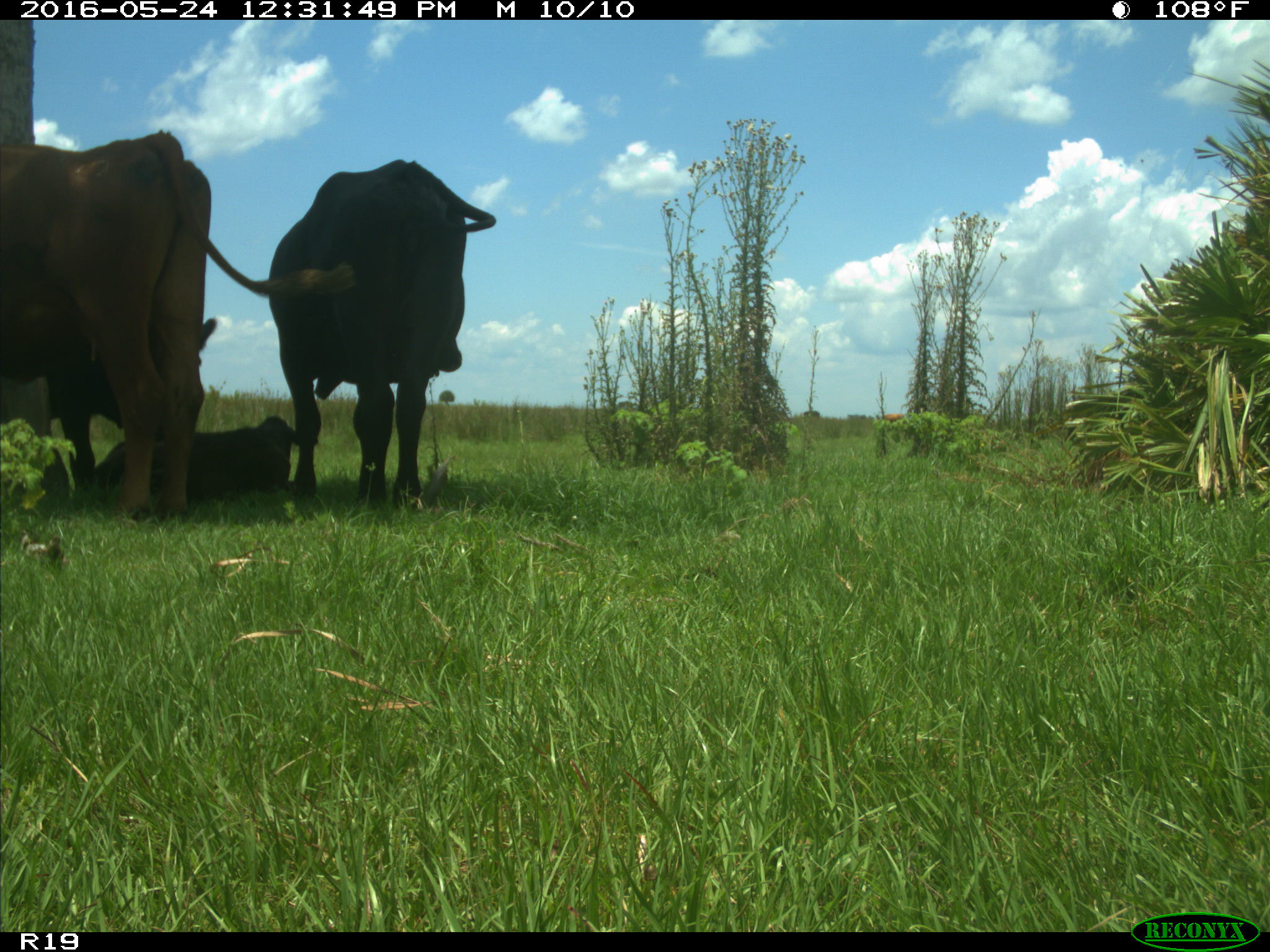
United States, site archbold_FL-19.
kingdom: Animalia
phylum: Chordata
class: Mammalia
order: Artiodactyla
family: Bovidae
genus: Bos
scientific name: Bos taurus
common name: domestic cow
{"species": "Bos taurus (domestic cow)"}